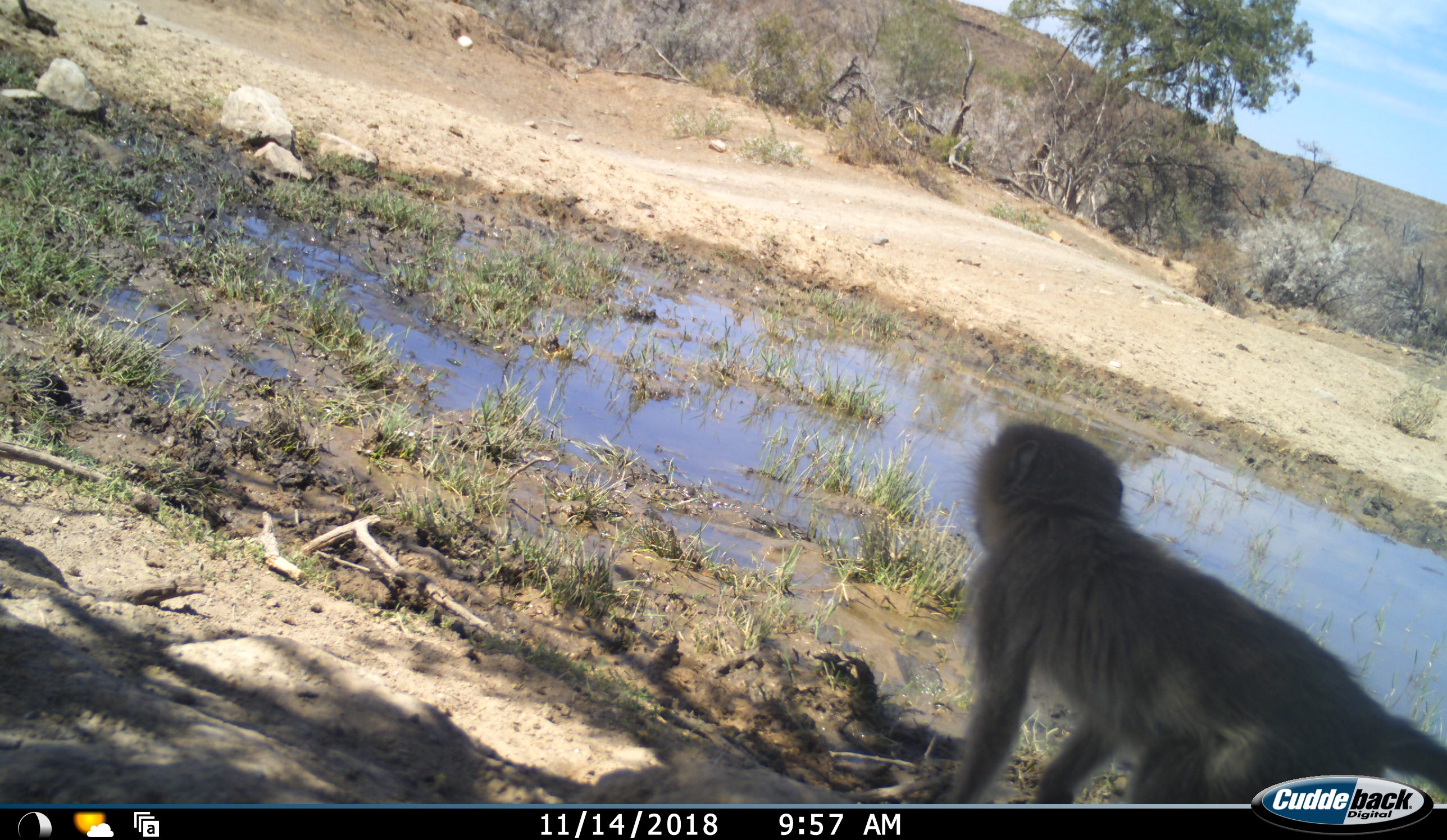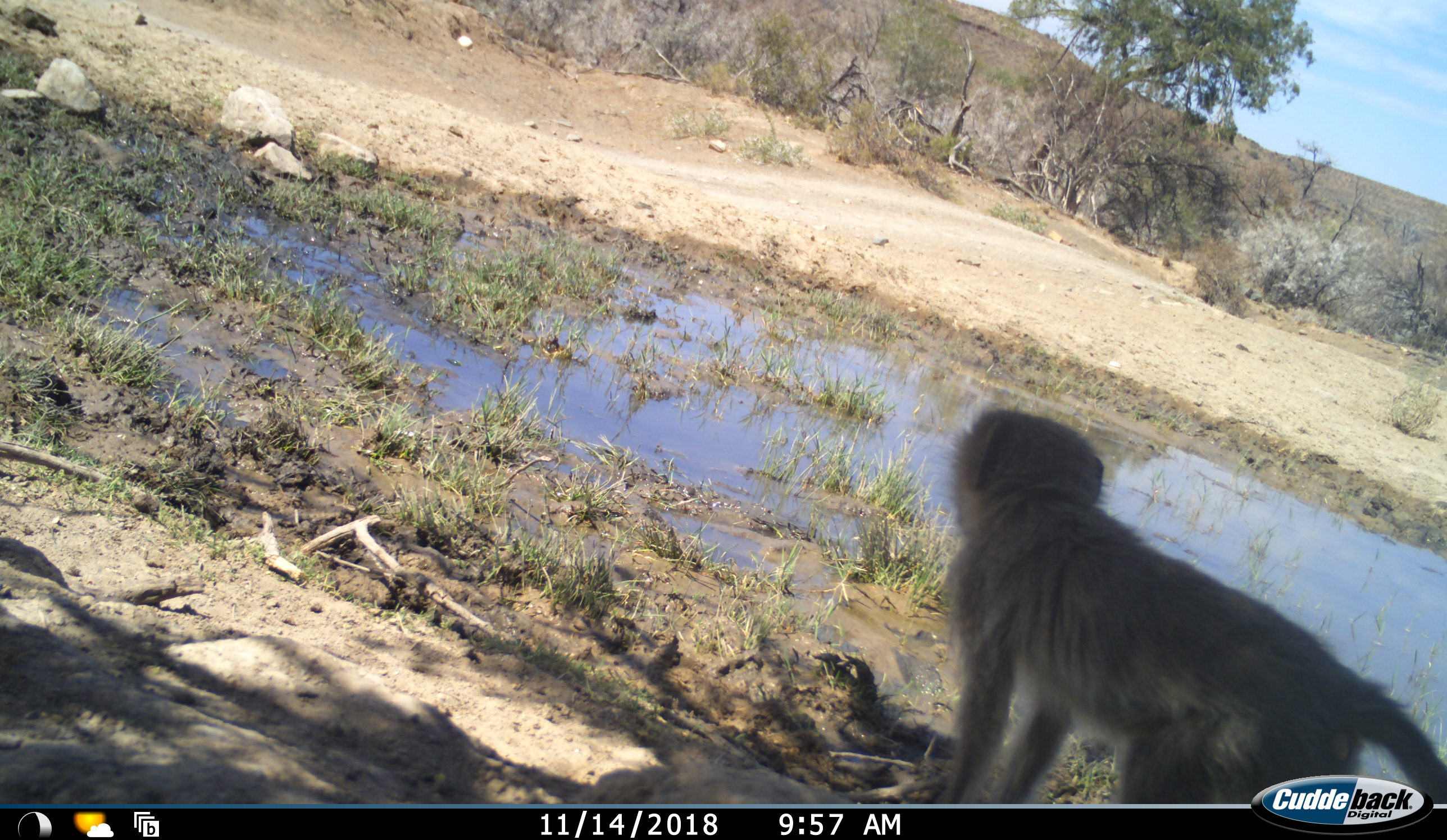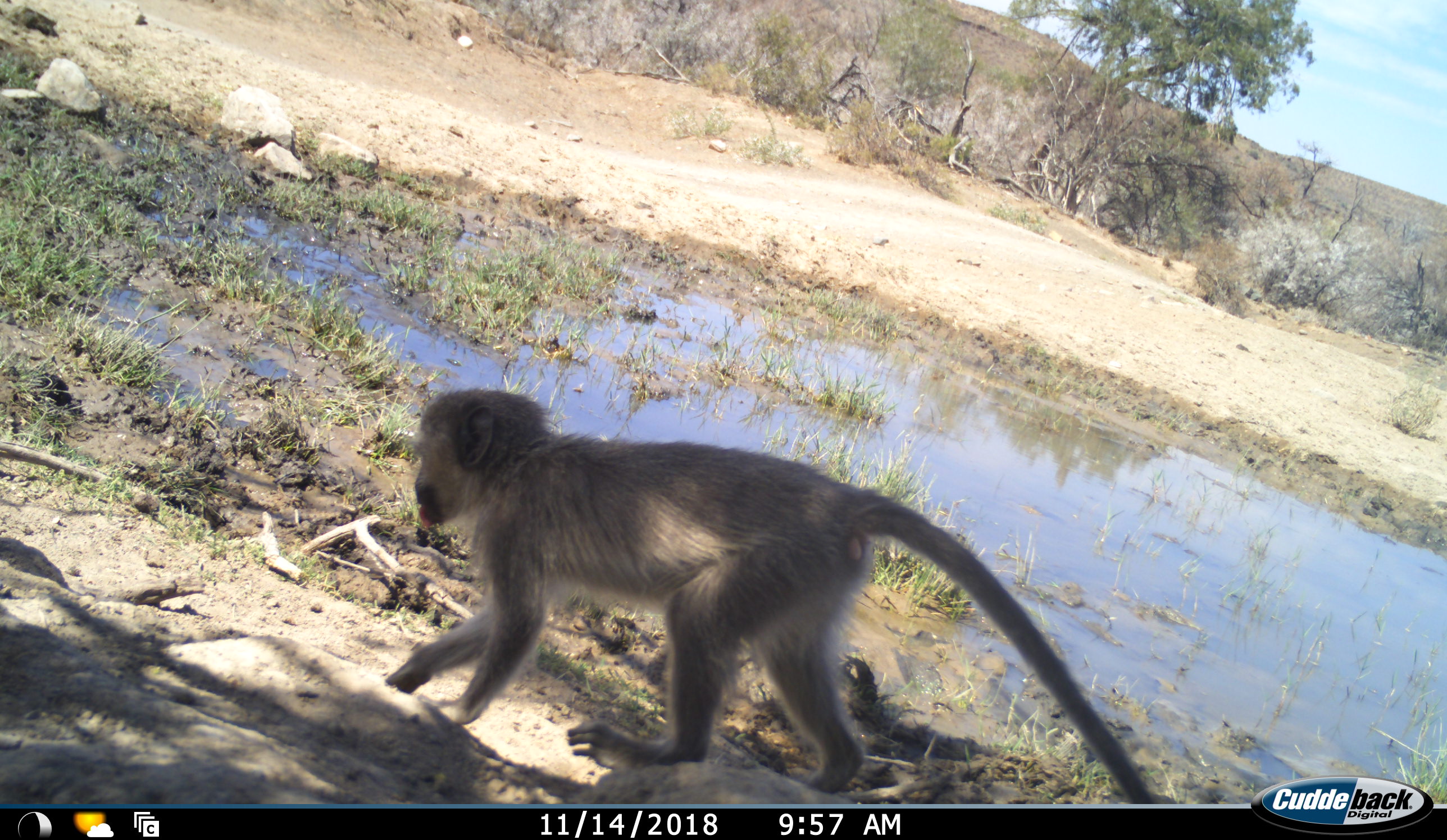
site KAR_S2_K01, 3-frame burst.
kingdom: Animalia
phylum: Chordata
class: Mammalia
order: Primates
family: Cercopithecidae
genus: Chlorocebus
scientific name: Chlorocebus pygerythrus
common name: vervet monkey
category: monkeyvervet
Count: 1.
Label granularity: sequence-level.